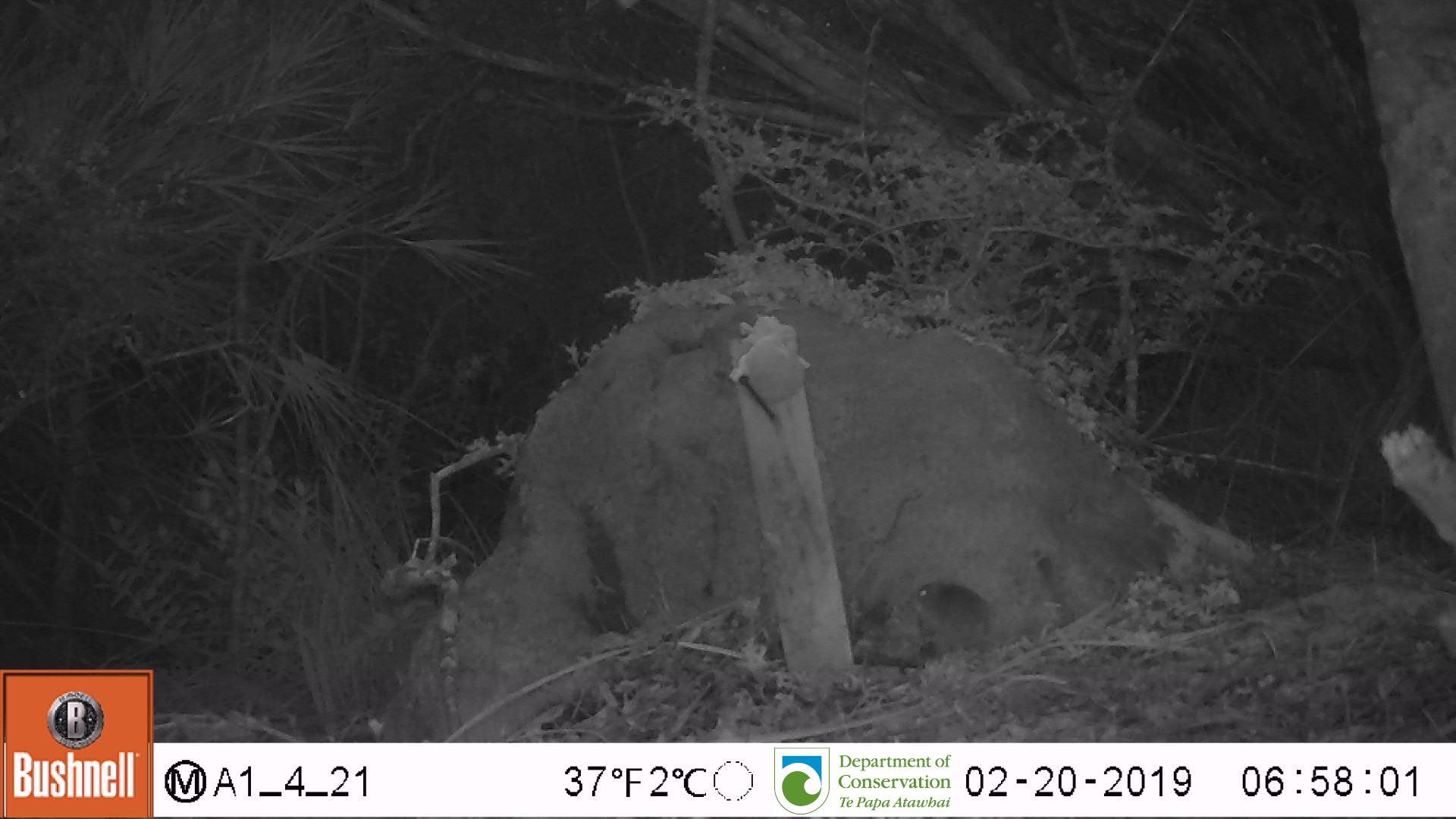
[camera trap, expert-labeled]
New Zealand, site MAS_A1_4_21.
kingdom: Animalia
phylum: Chordata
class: Mammalia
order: Rodentia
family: Muridae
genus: Mus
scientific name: Mus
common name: mouse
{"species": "mouse (Mus)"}